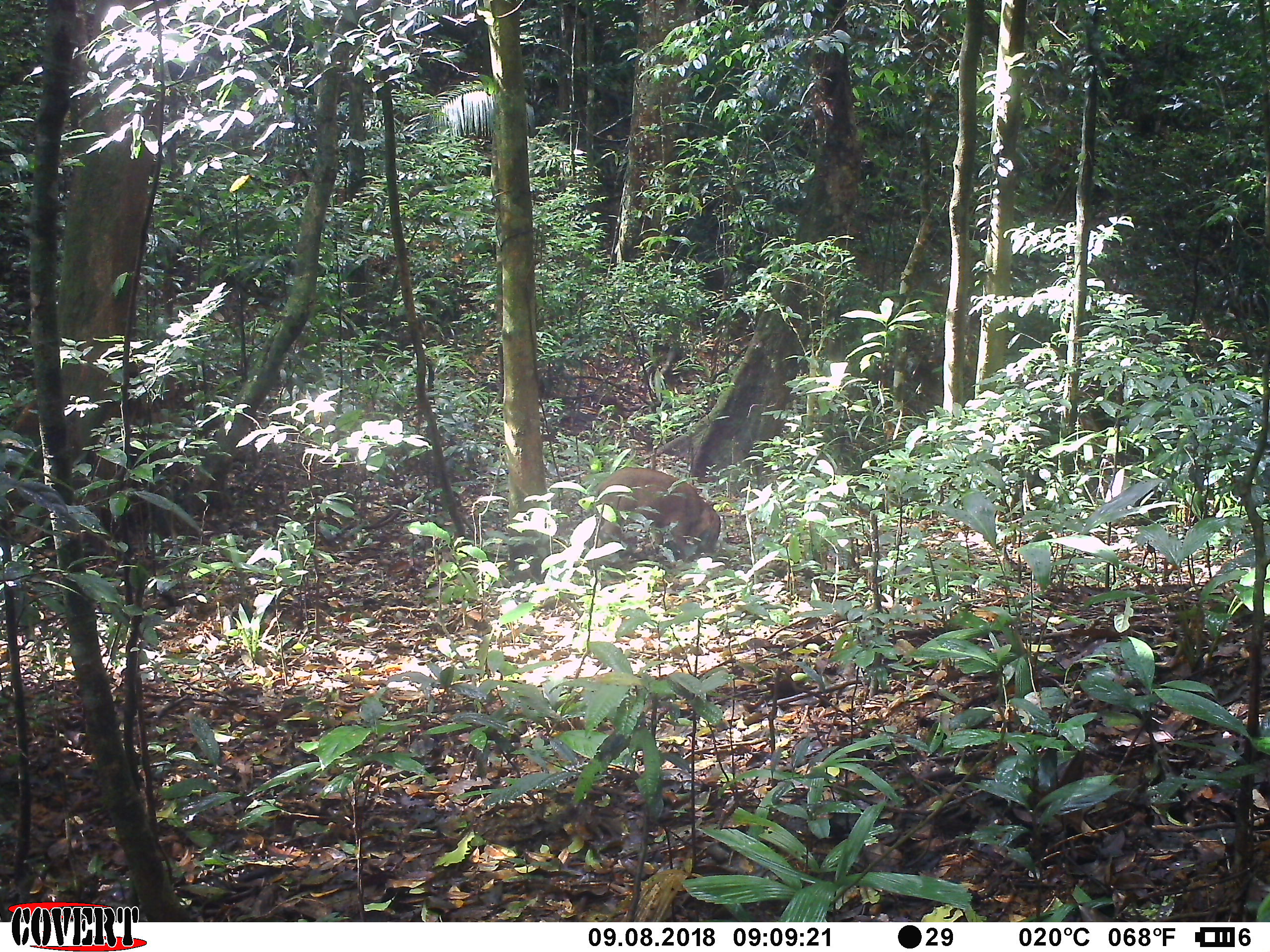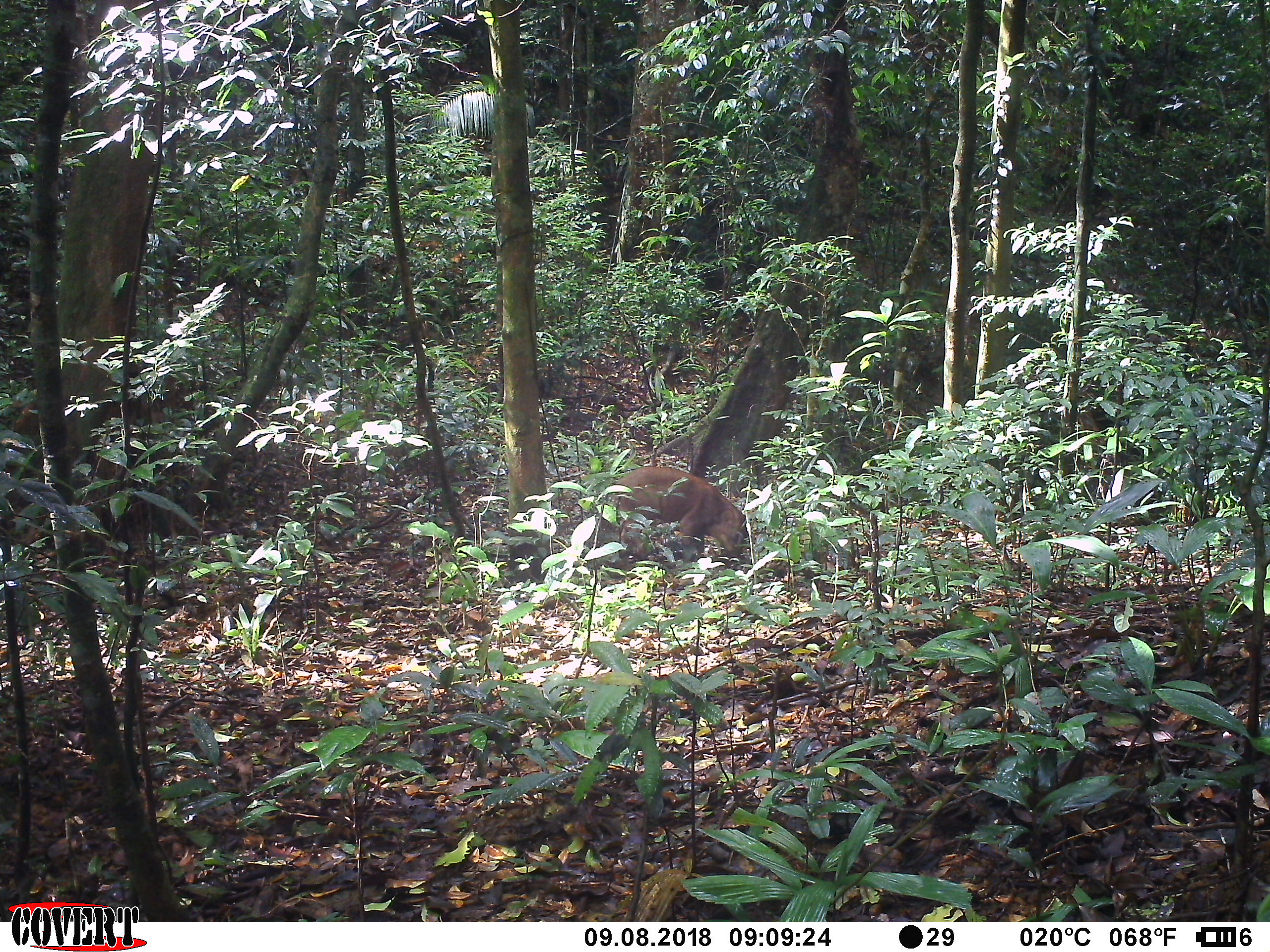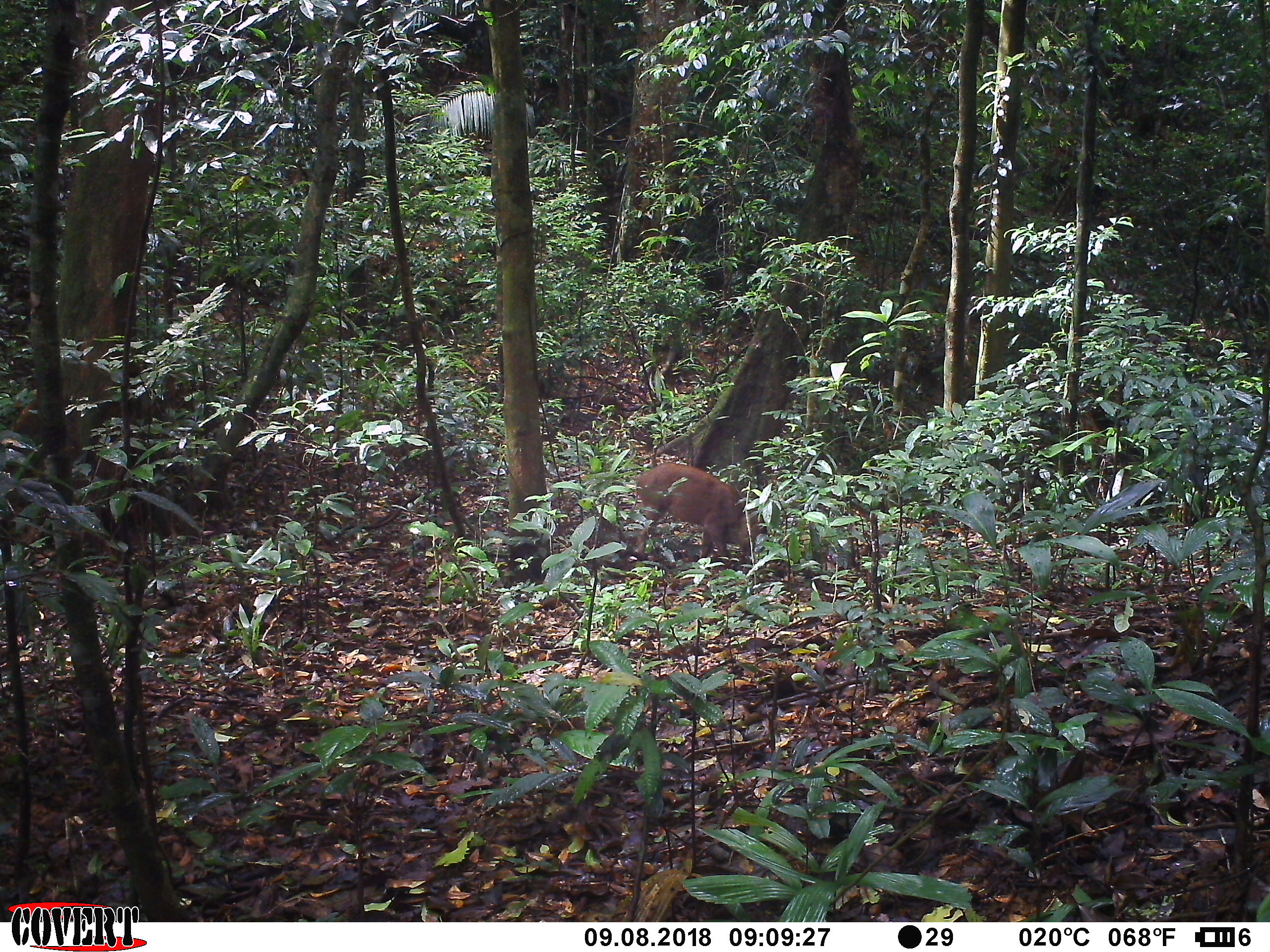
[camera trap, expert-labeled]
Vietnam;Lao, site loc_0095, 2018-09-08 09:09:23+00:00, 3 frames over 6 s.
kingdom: Animalia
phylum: Chordata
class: Mammalia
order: Artiodactyla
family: Suidae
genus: Sus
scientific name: Sus scrofa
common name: eurasian wild pig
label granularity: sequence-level